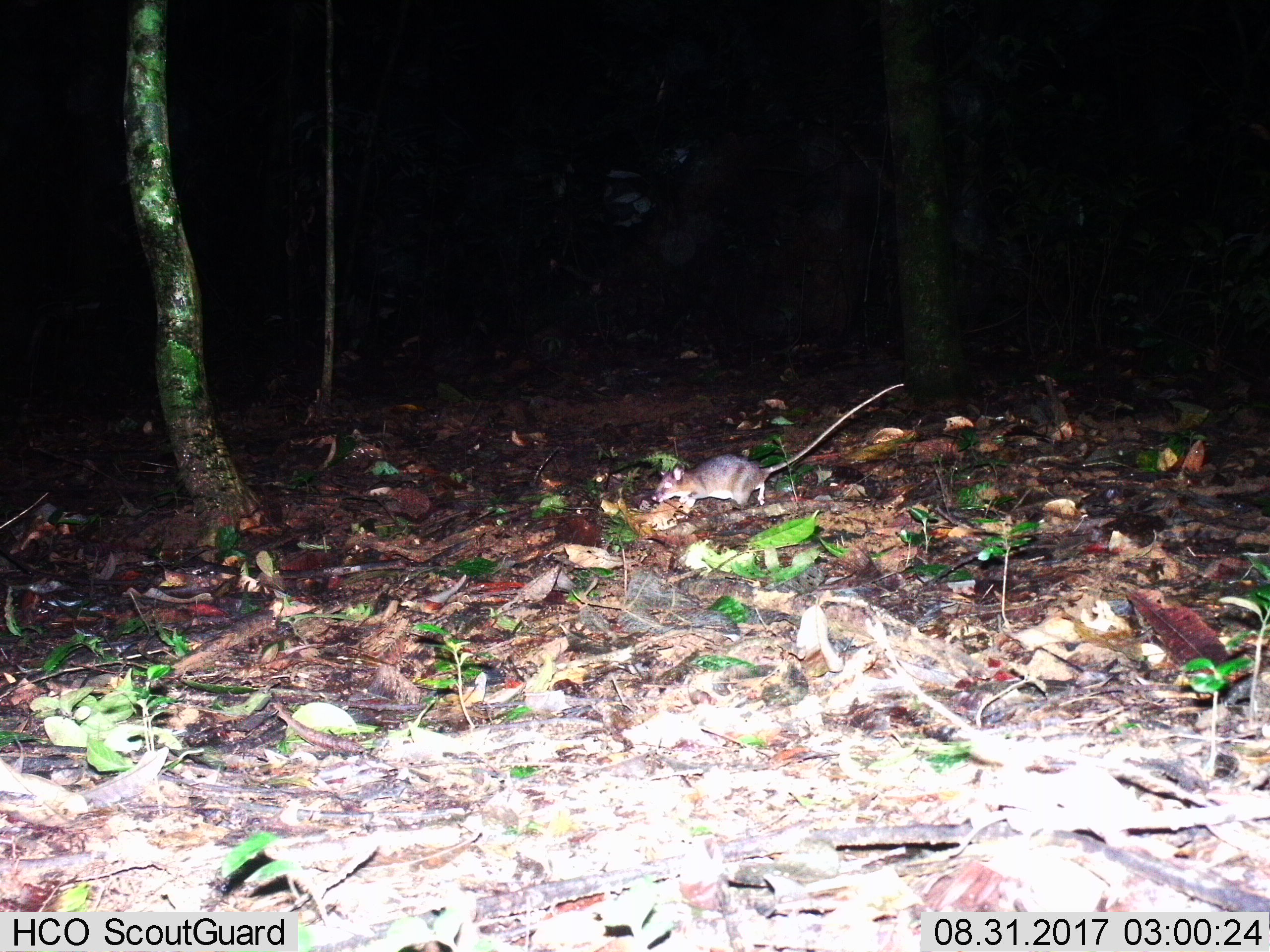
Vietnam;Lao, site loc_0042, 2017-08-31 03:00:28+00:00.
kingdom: Animalia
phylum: Chordata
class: Mammalia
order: Rodentia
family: Muridae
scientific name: Muridae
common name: old-world mice and rats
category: unidentified murid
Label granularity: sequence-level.